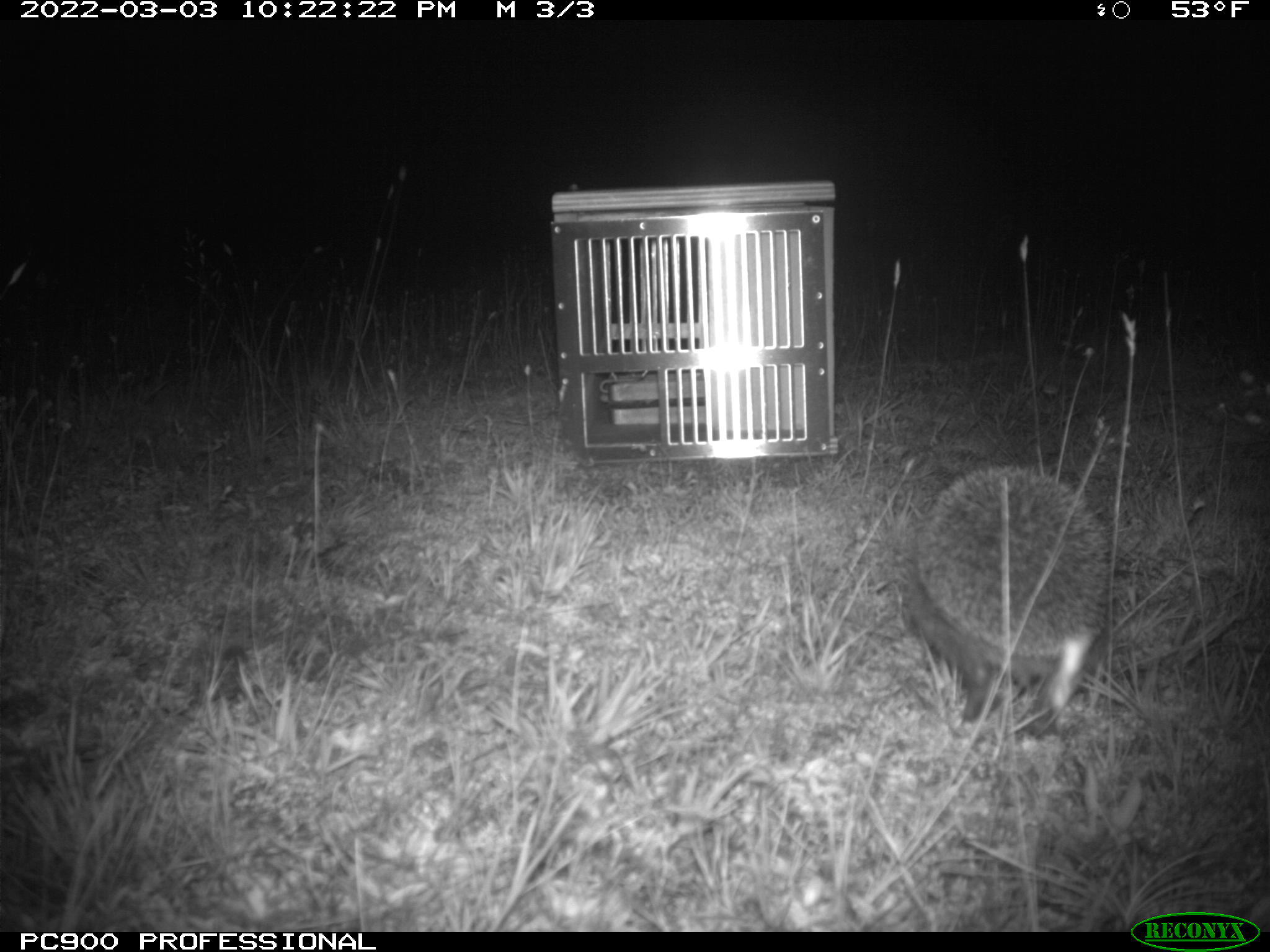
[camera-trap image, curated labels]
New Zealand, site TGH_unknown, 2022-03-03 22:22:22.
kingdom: Animalia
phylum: Chordata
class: Mammalia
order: Eulipotyphla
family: Erinaceidae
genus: Erinaceus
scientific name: Erinaceus europaeus europaeus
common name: european hedgehog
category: hedgehog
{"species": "hedgehog (european hedgehog) (Erinaceus europaeus europaeus)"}